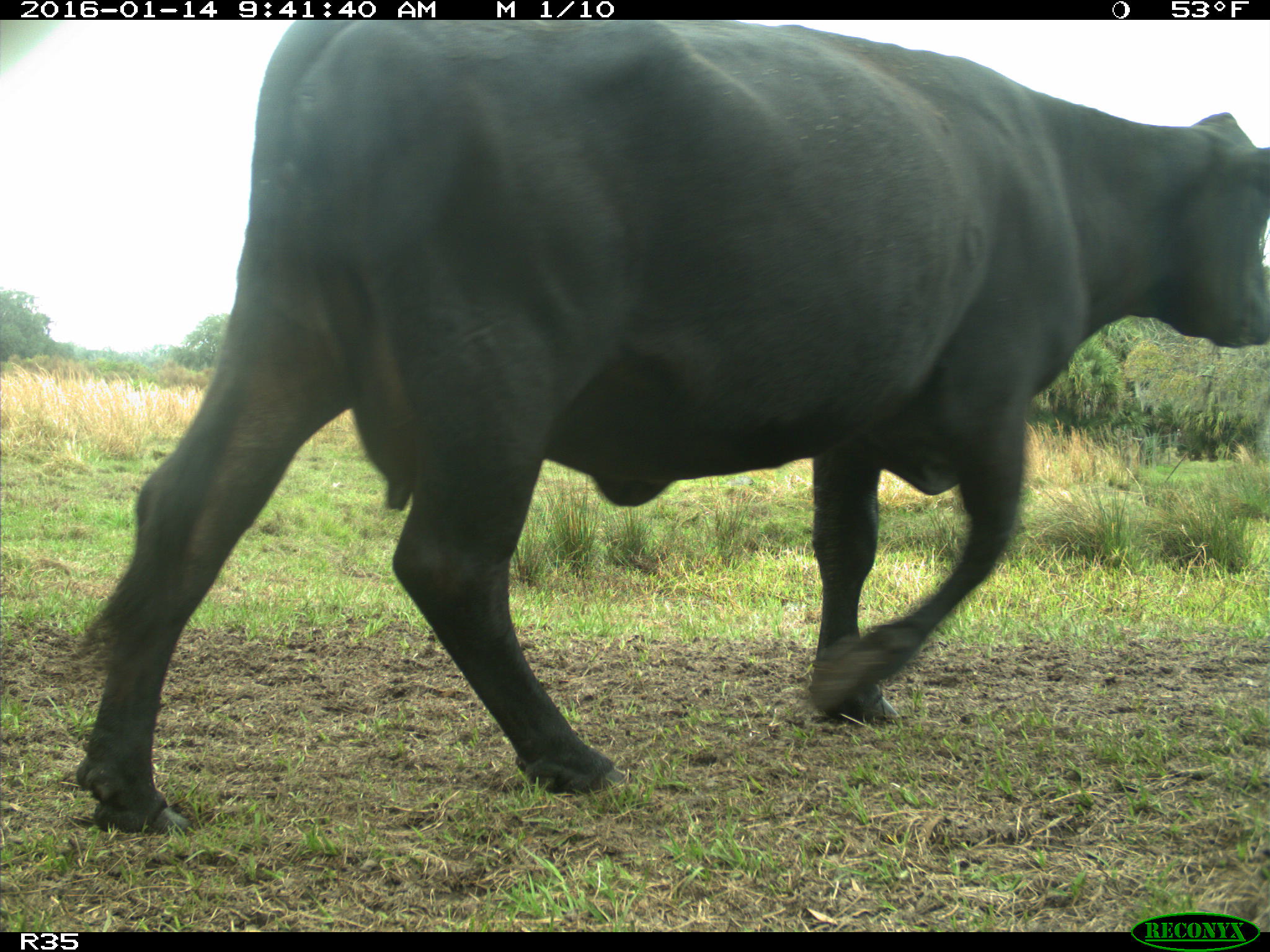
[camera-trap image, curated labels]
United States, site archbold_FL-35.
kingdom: Animalia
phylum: Chordata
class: Mammalia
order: Artiodactyla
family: Bovidae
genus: Bos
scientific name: Bos taurus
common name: domestic cow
Bos taurus (domestic cow).